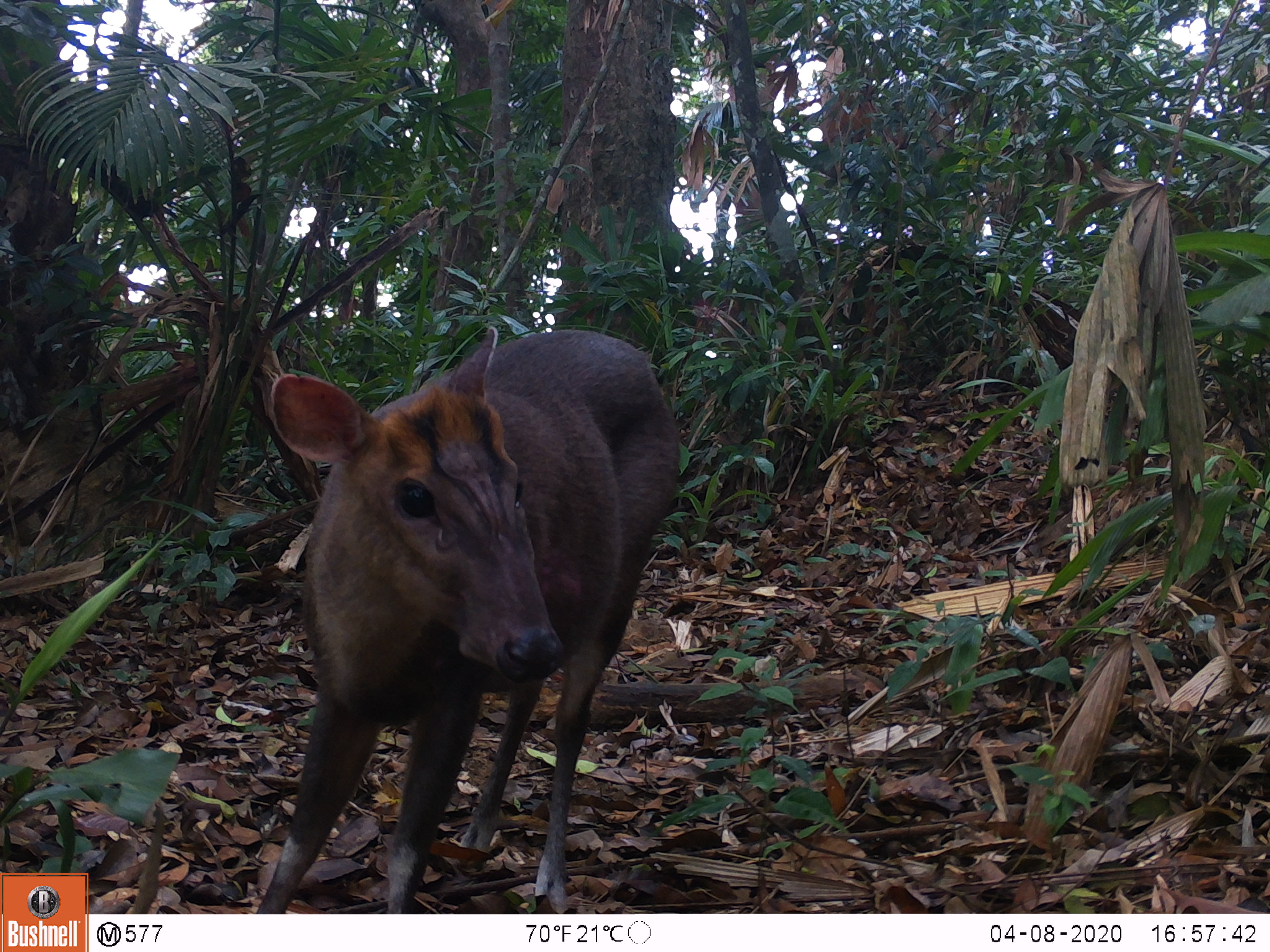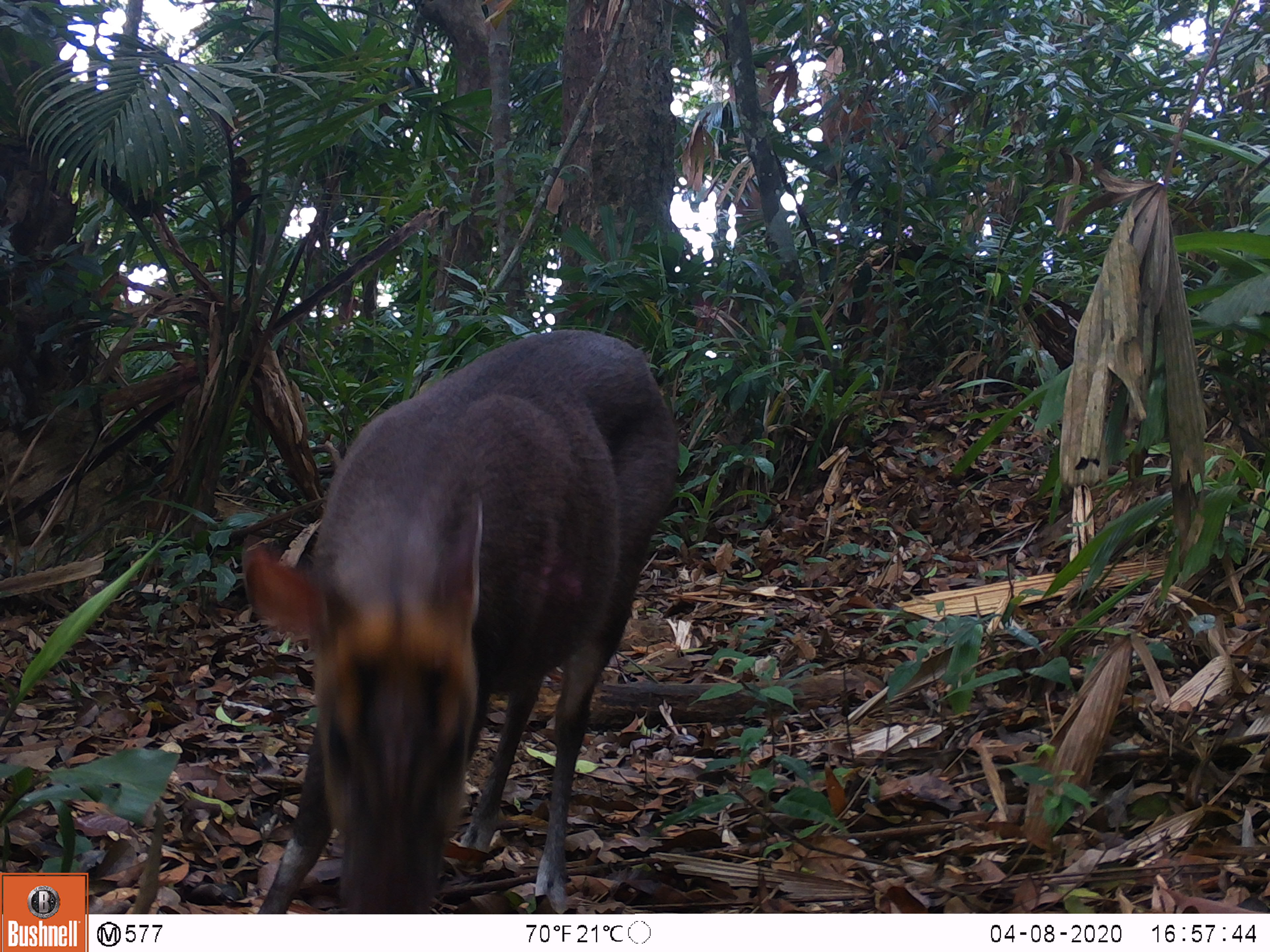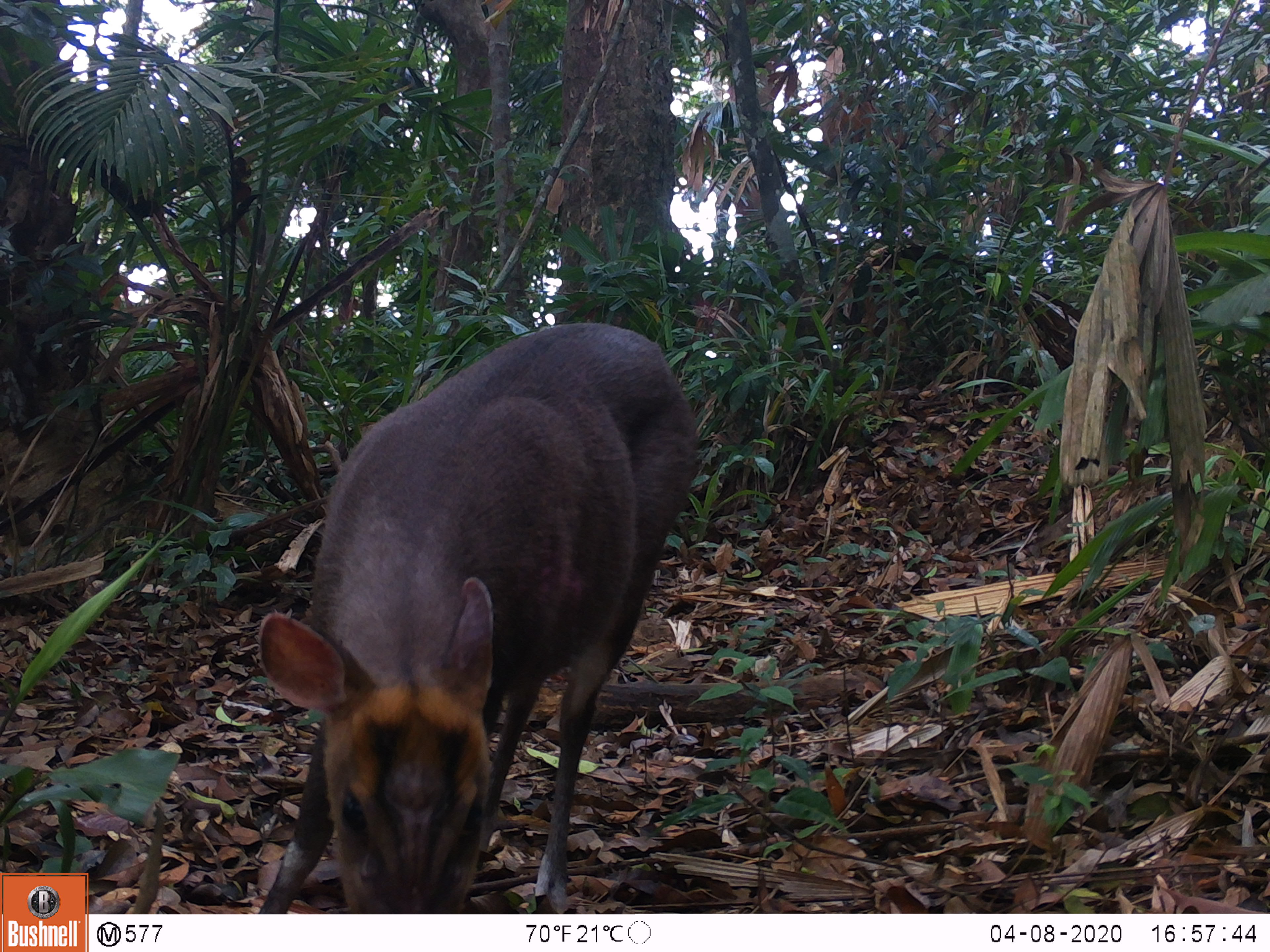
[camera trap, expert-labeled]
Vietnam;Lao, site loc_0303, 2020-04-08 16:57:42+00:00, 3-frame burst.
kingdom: Animalia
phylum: Chordata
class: Mammalia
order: Artiodactyla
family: Cervidae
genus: Muntiacus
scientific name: Muntiacus rooseveltorum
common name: roosevelt's muntjac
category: roosevelts muntjac group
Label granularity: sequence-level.